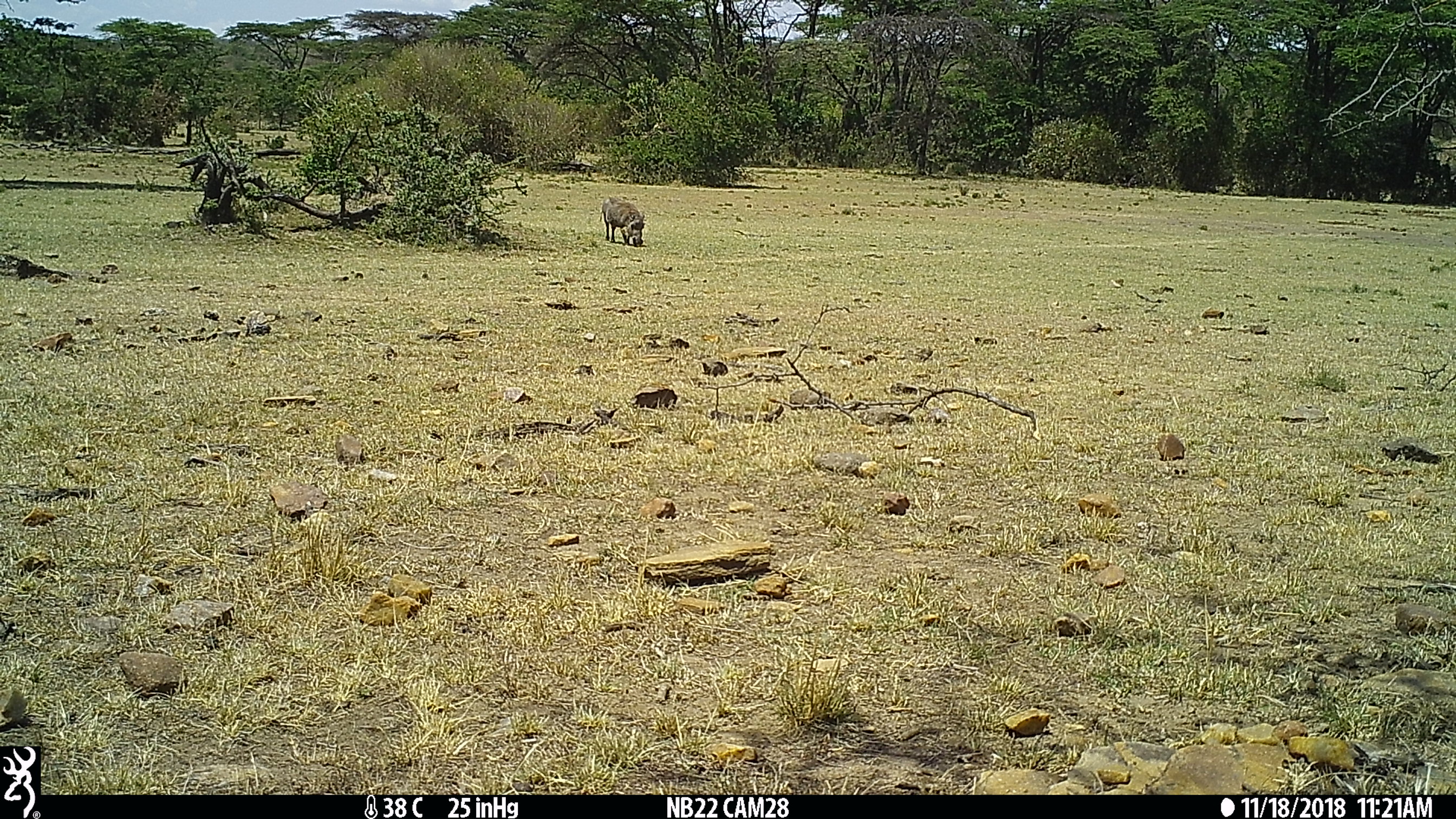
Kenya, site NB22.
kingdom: Animalia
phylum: Chordata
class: Mammalia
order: Artiodactyla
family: Suidae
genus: Phacochoerus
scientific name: Phacochoerus africanus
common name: common warthog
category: warthog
Warthog (common warthog) (Phacochoerus africanus).